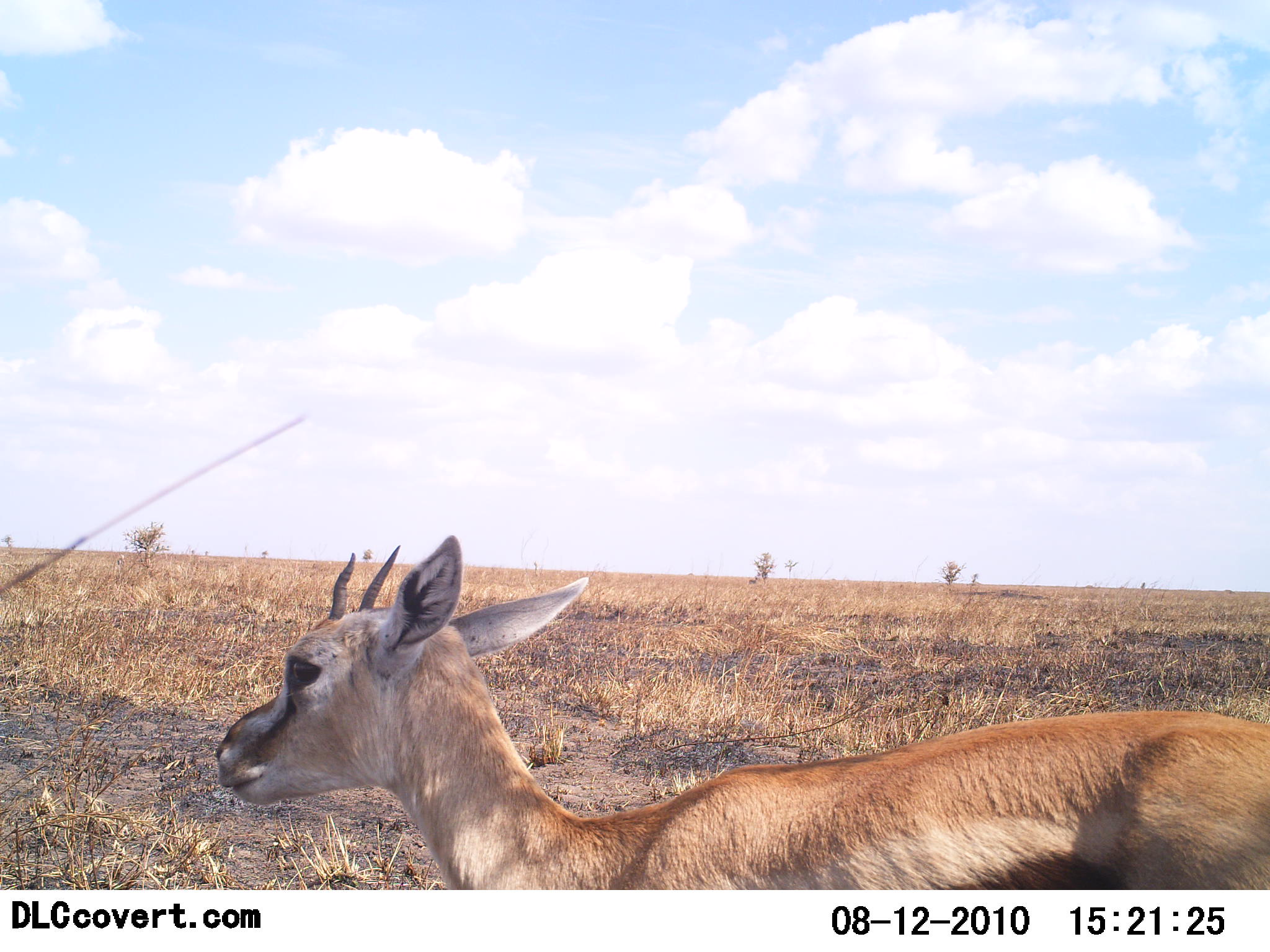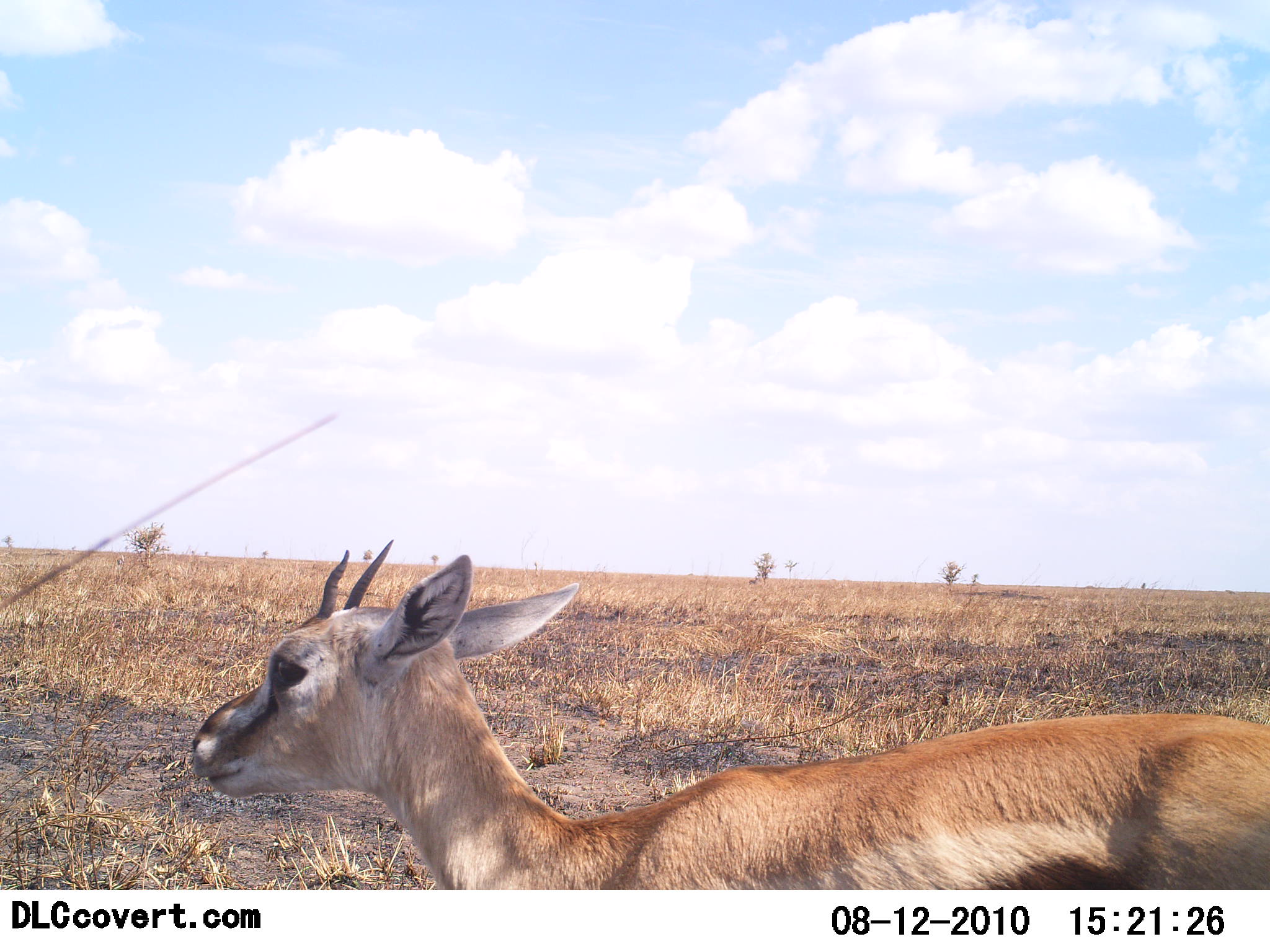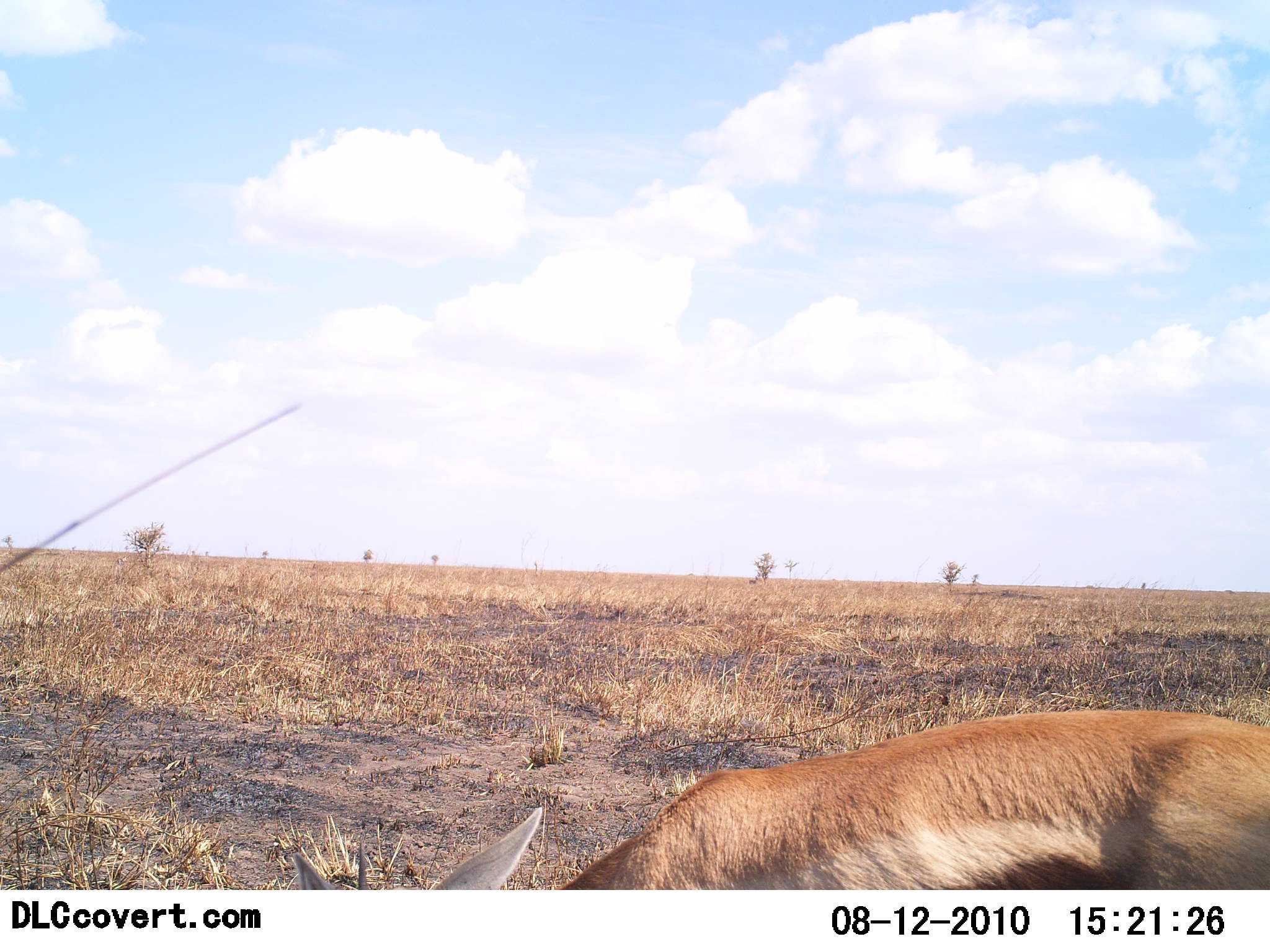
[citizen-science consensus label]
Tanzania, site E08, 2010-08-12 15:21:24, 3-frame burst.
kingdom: Animalia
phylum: Chordata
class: Mammalia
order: Artiodactyla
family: Bovidae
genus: Eudorcas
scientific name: Eudorcas thomsonii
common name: thomson's gazelle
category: gazellethomsons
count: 1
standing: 85%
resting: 0%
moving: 15%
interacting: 0%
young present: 15%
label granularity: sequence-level